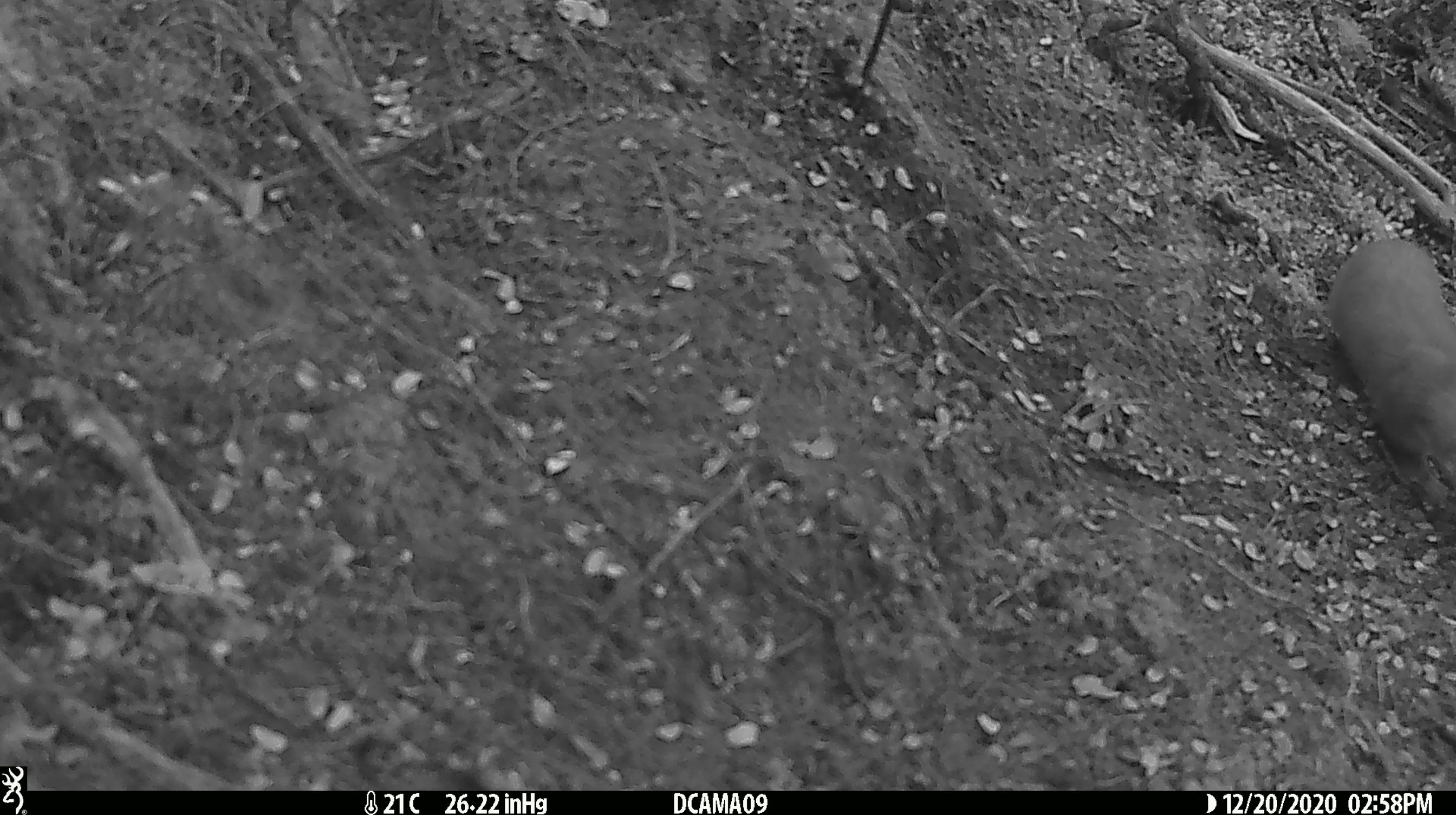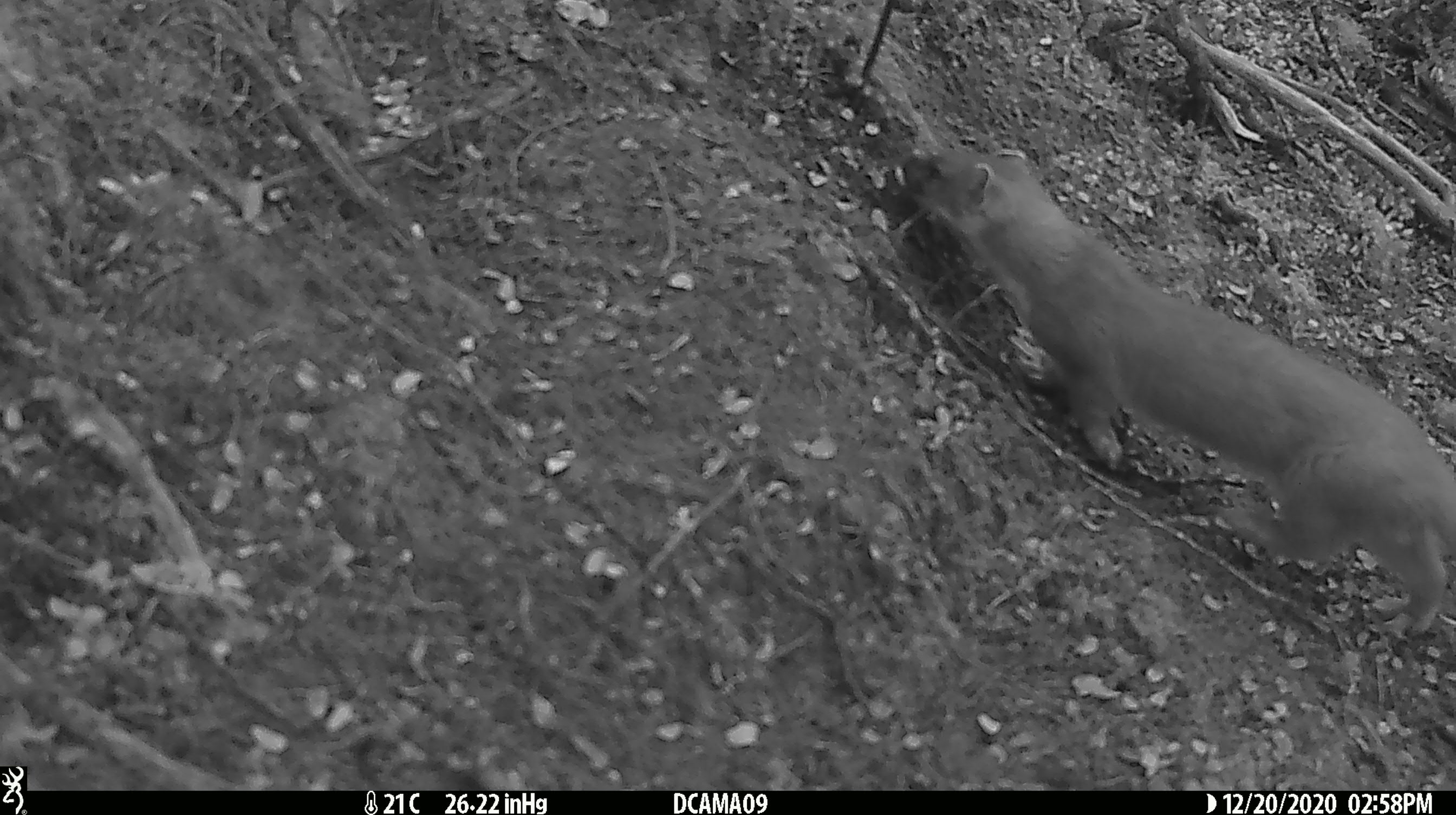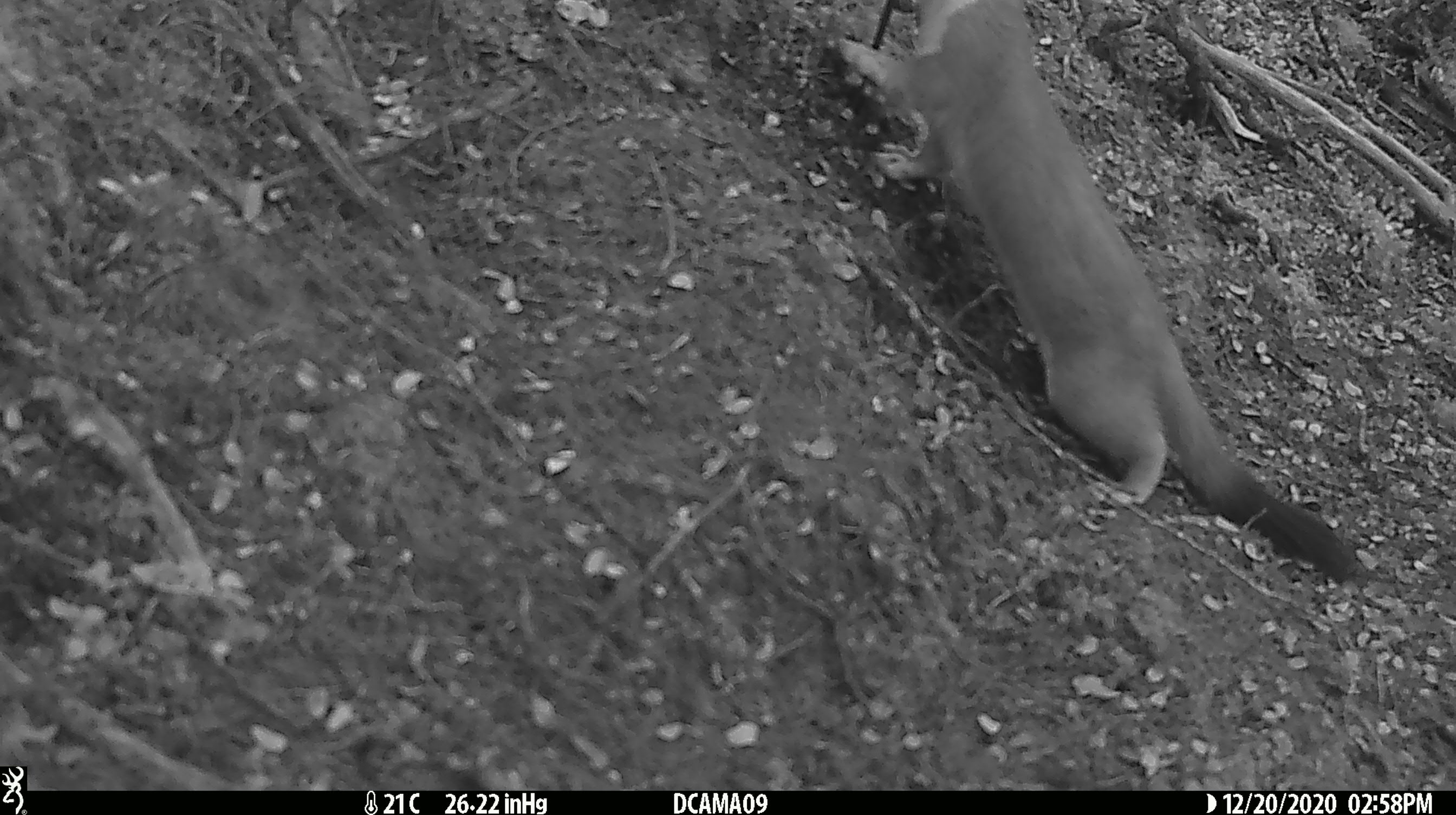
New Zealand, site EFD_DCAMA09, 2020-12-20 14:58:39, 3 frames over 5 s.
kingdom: Animalia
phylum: Chordata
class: Mammalia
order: Carnivora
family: Mustelidae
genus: Mustela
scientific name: Mustela erminea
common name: stoat